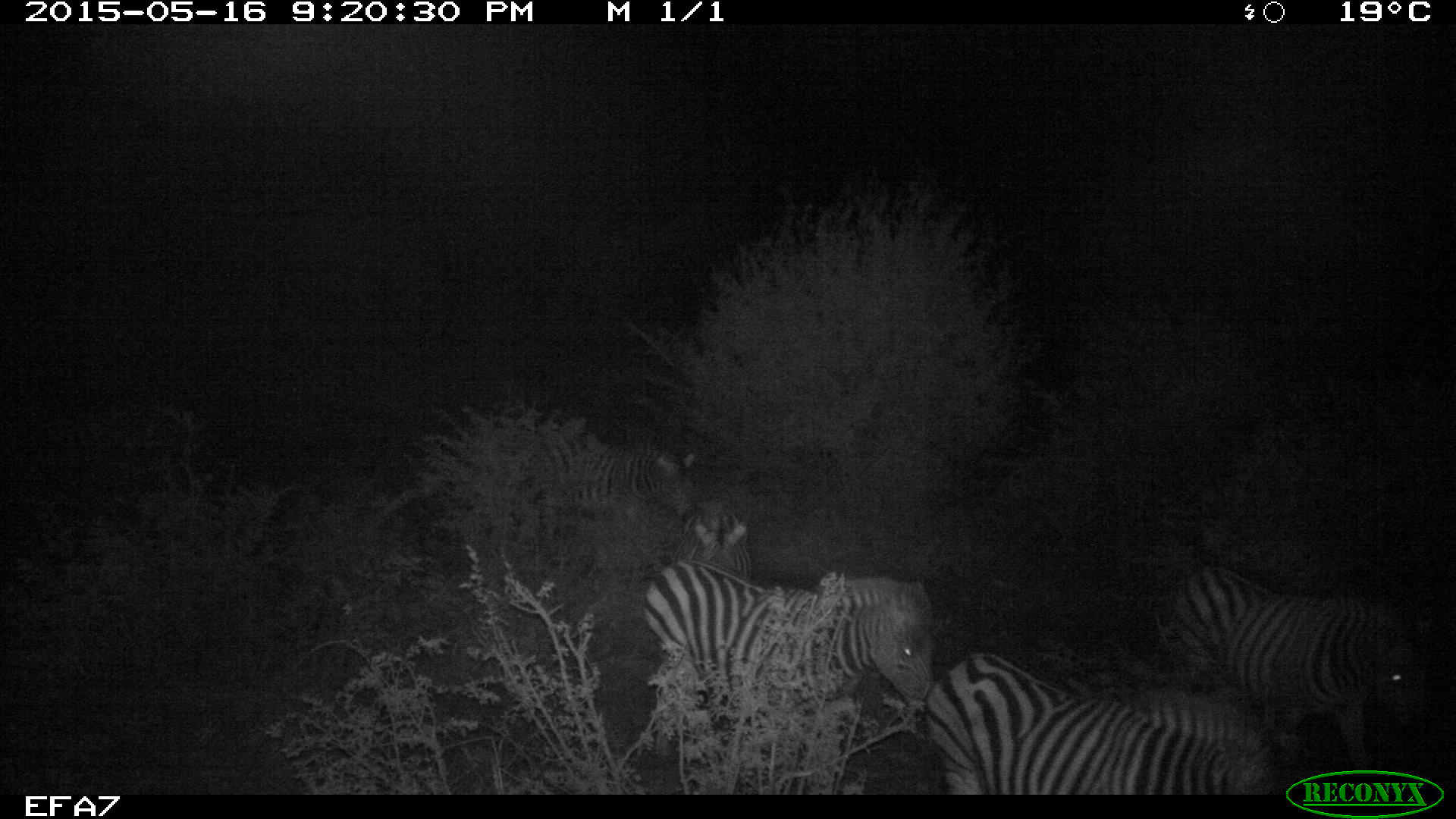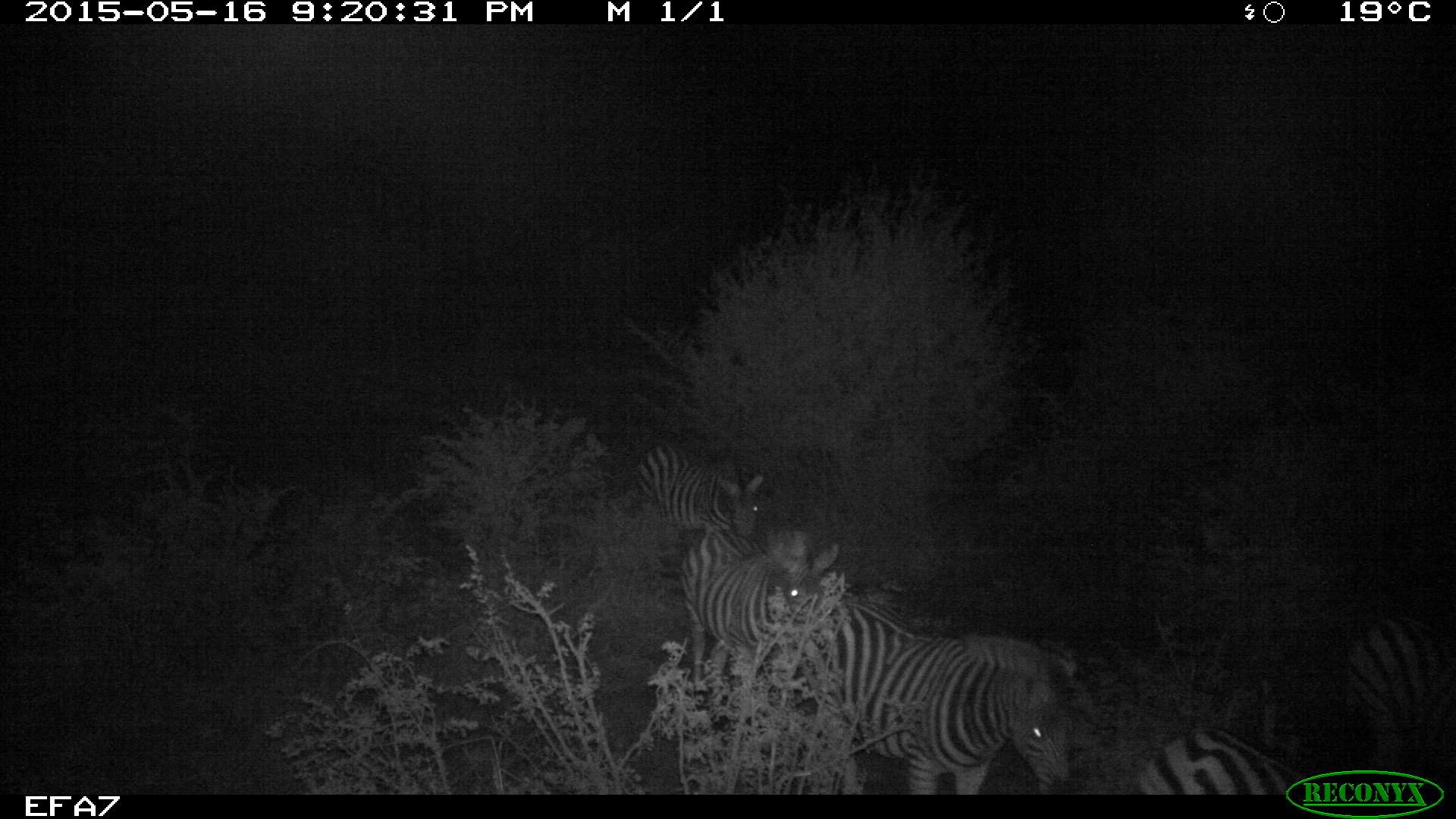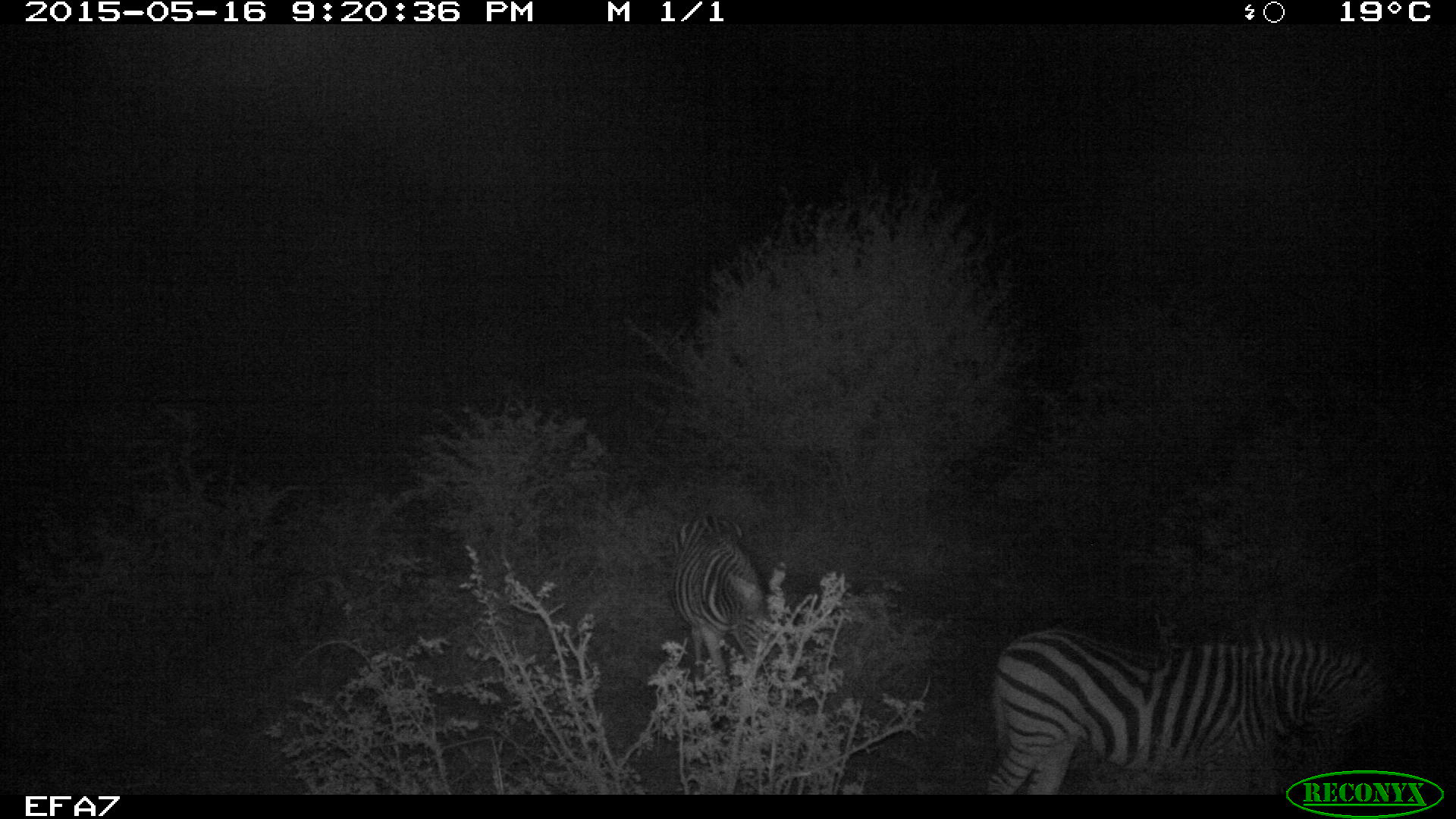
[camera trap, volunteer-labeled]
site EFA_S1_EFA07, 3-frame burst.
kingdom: Animalia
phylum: Chordata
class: Mammalia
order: Perissodactyla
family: Equidae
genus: Equus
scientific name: Equus quagga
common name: plains zebra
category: zebraplains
Zebraplains (plains zebra) (Equus quagga), count 7. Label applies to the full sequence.